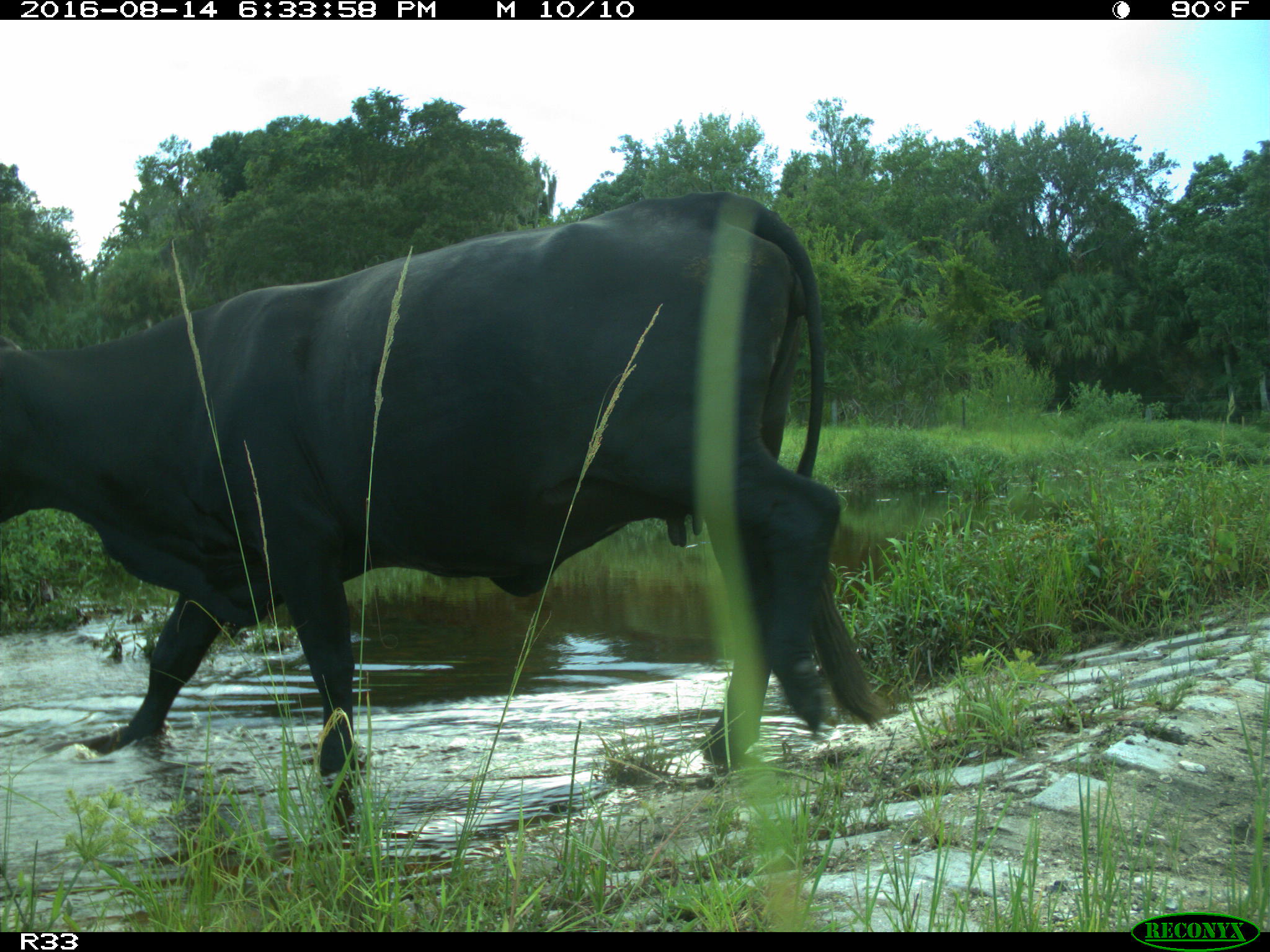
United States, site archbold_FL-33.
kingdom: Animalia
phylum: Chordata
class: Mammalia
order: Artiodactyla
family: Bovidae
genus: Bos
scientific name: Bos taurus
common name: domestic cow